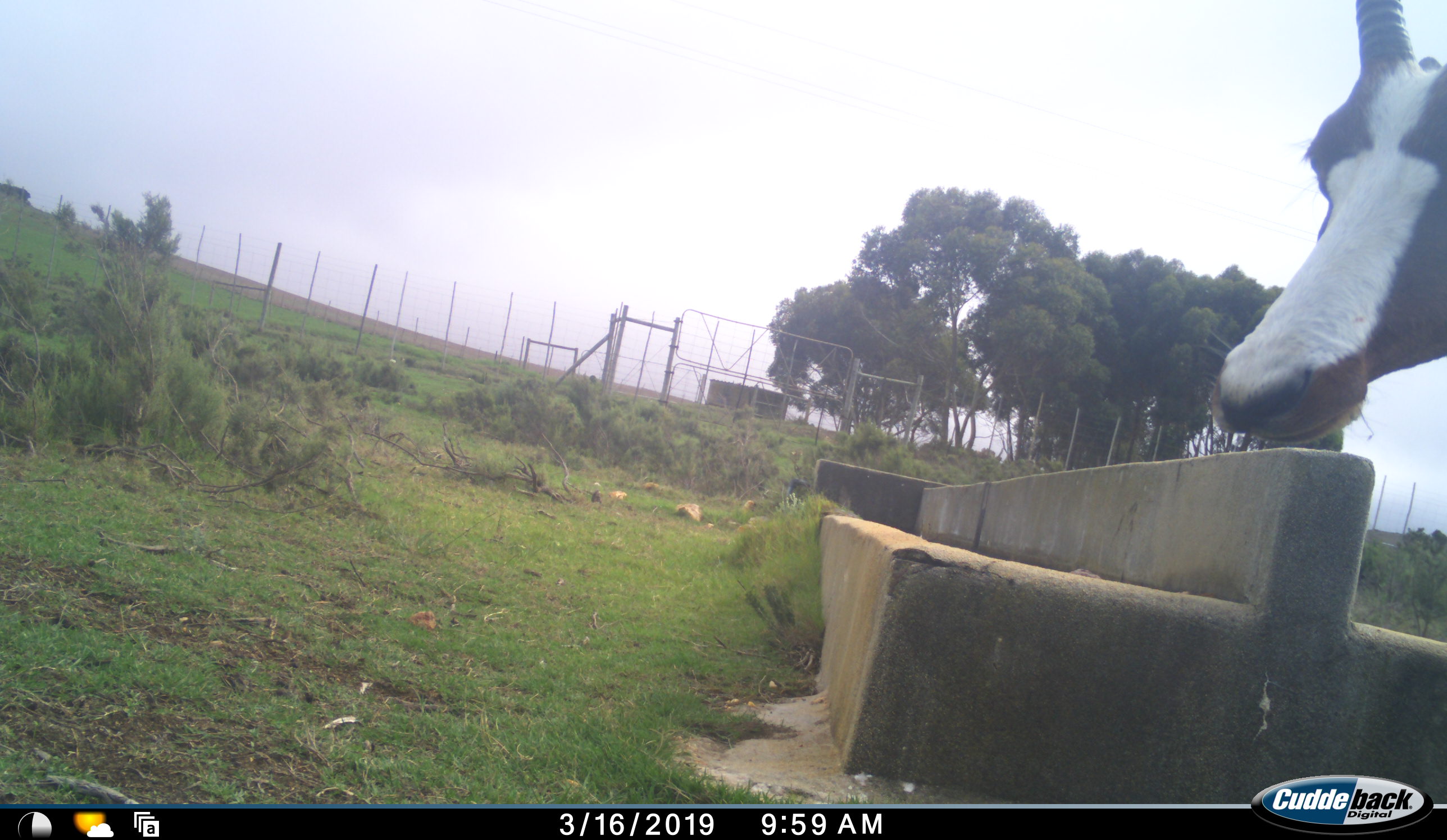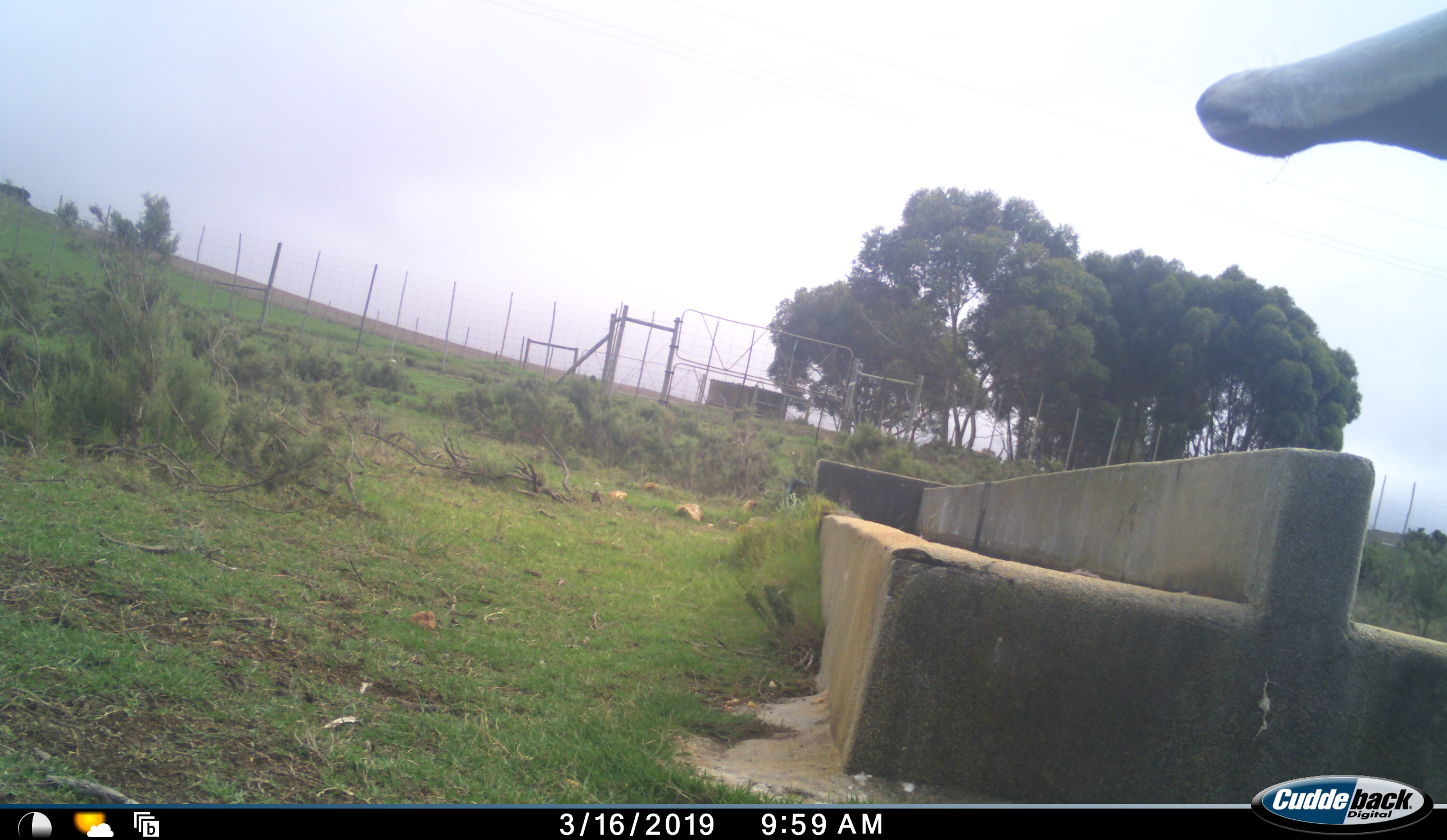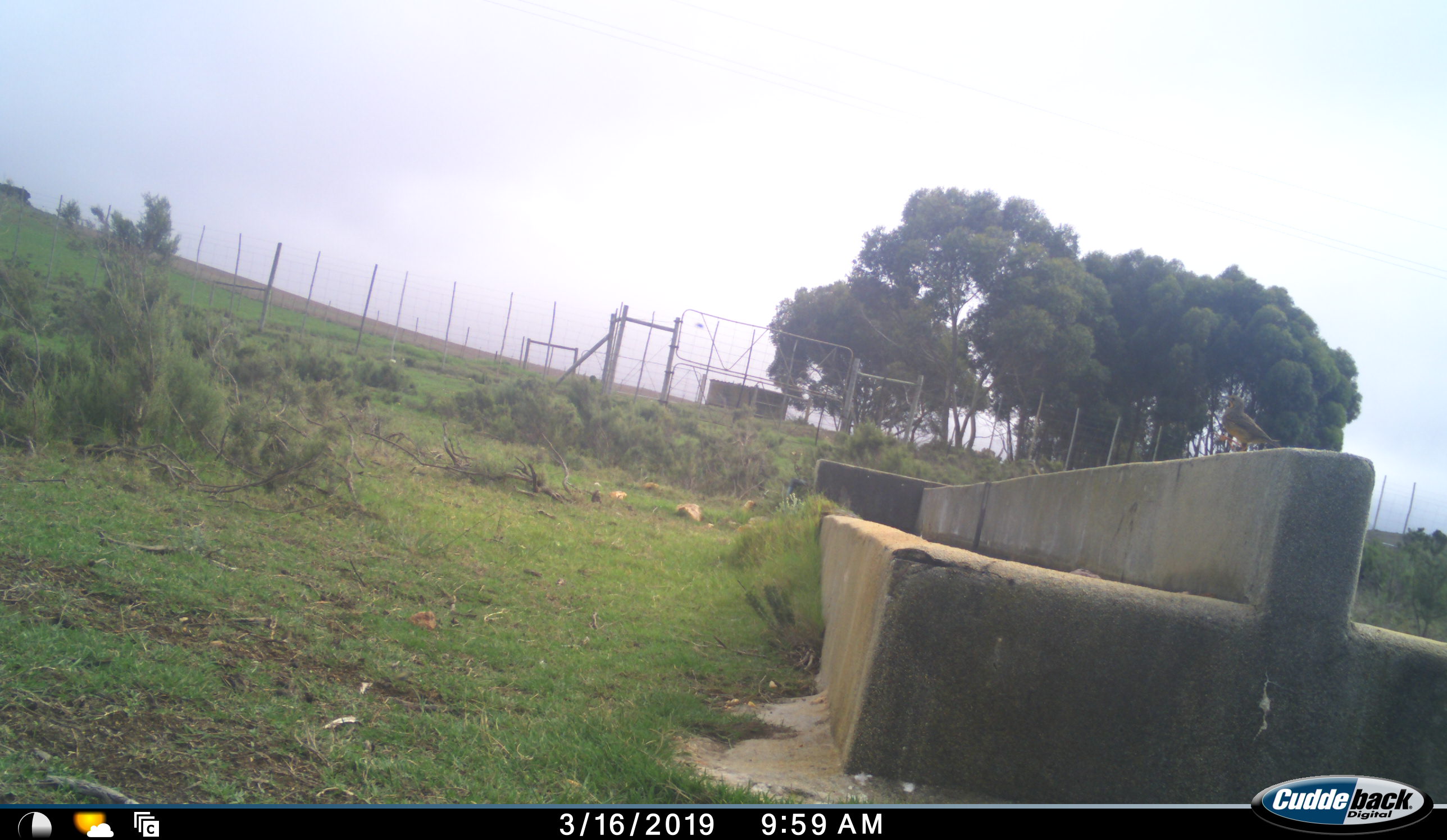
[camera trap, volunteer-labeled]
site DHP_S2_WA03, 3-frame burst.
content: unidentified animal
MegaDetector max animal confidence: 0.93